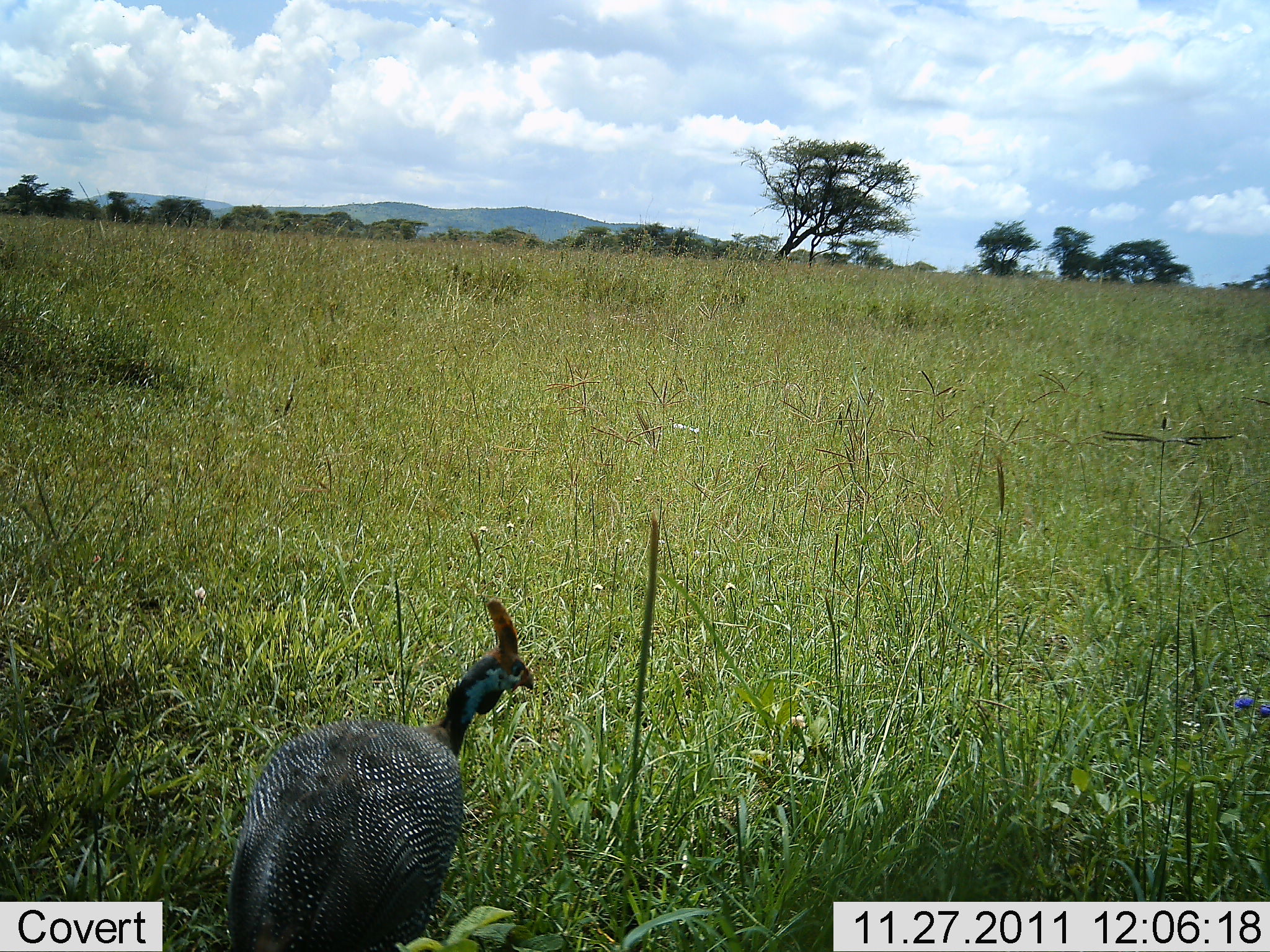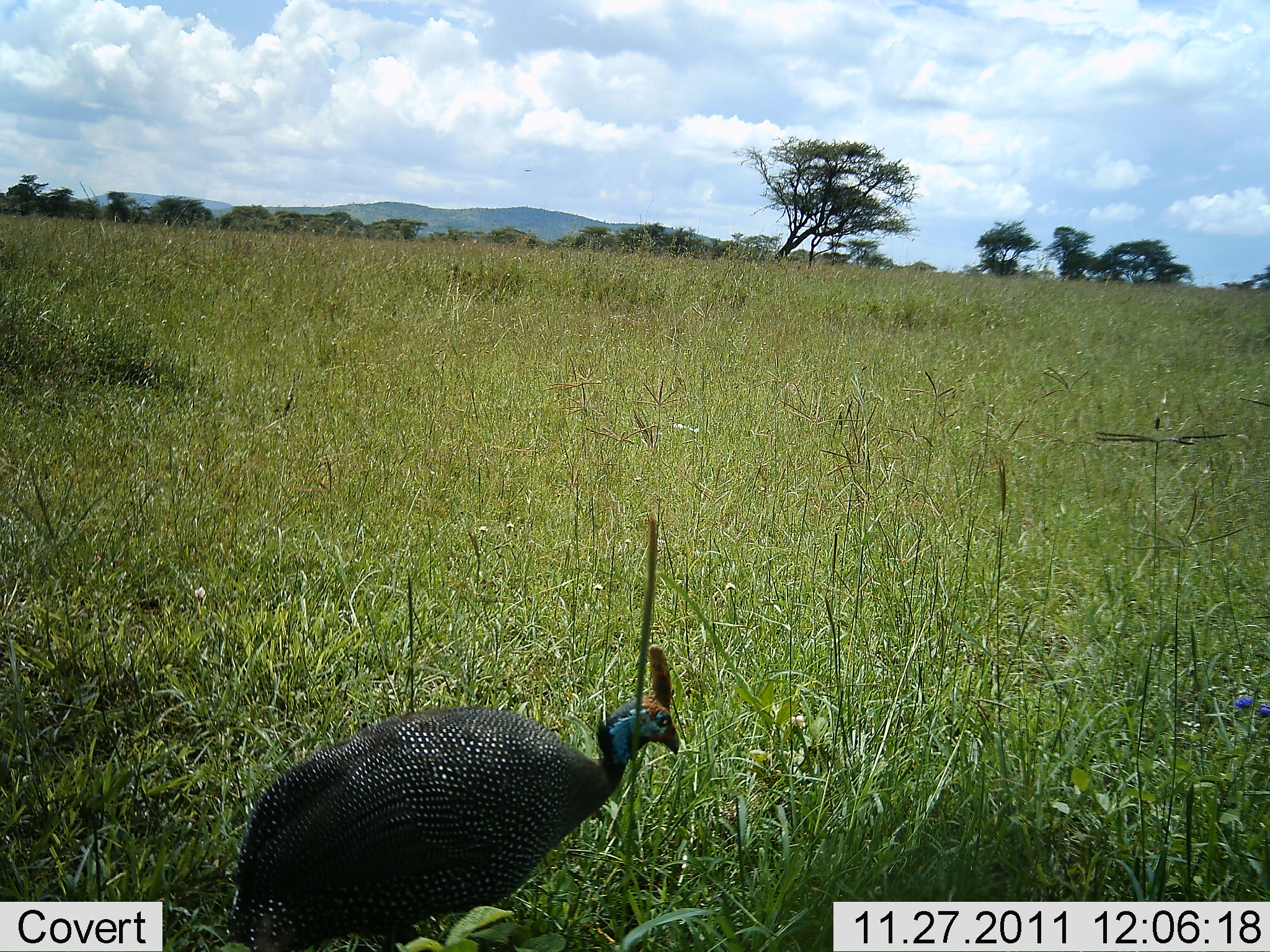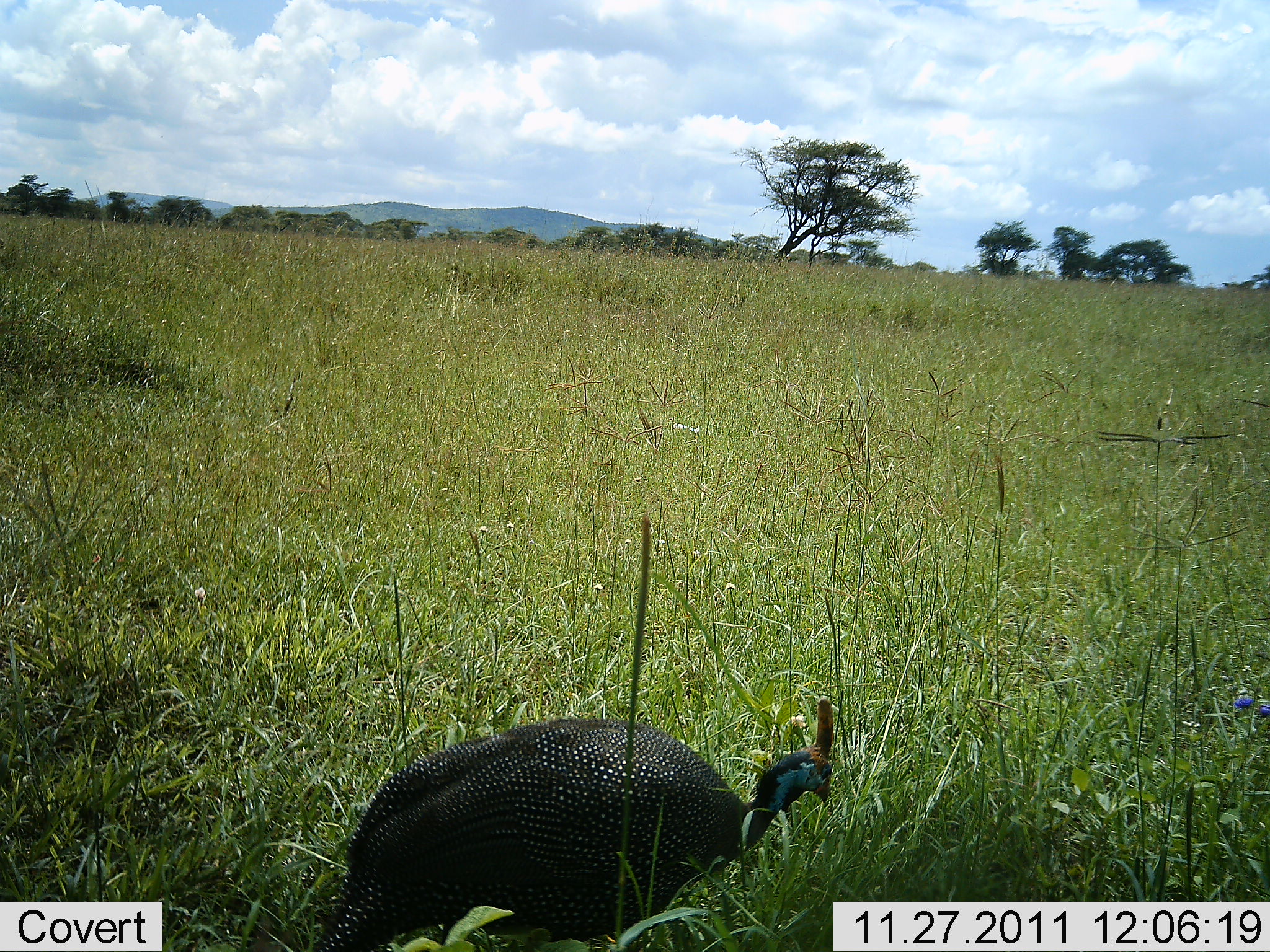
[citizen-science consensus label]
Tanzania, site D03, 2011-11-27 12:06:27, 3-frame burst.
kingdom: Animalia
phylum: Chordata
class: Aves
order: Galliformes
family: Numididae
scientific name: Numididae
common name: guinea fowl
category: guineafowl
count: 1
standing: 7%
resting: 0%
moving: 60%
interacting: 0%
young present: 0%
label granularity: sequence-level